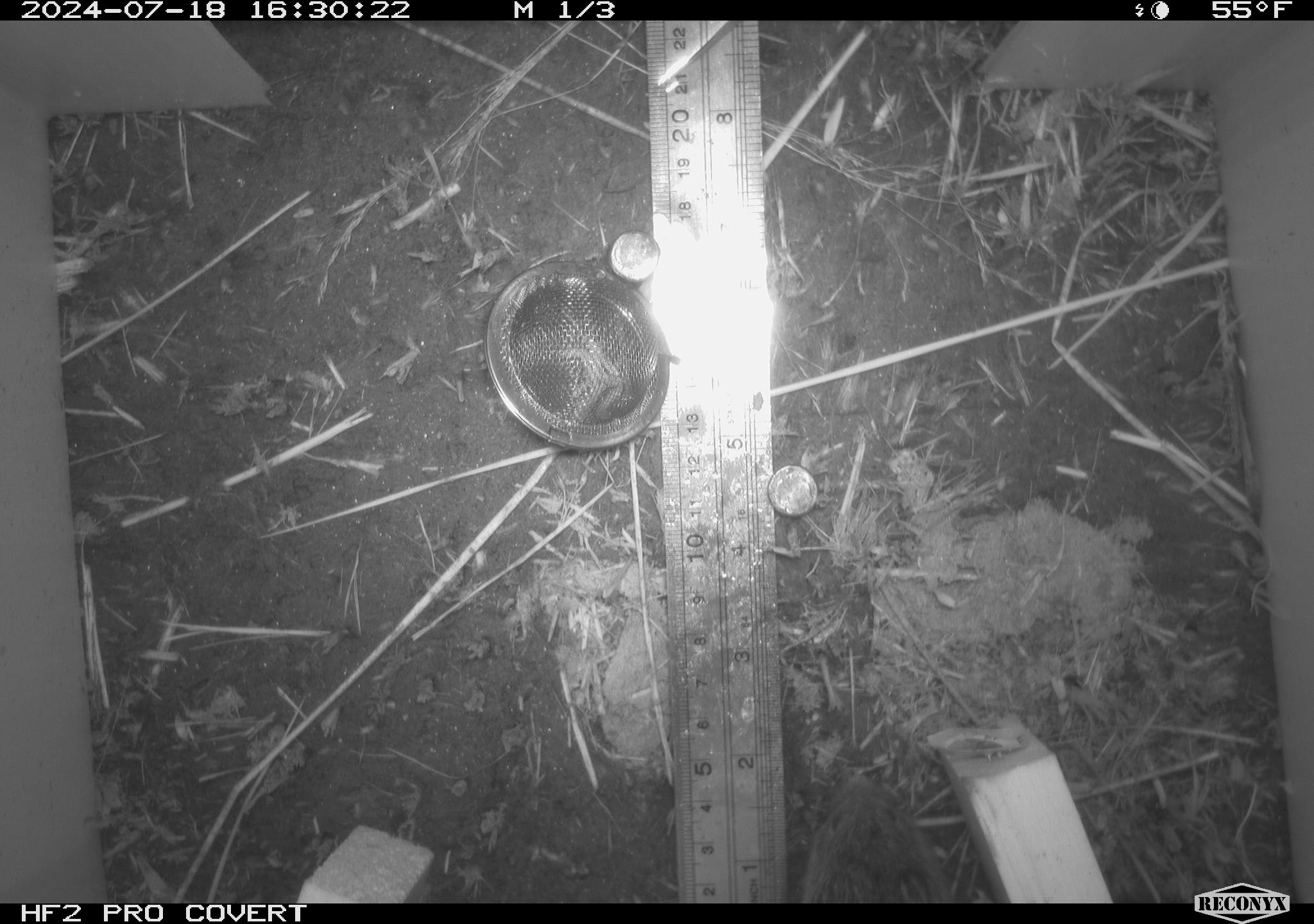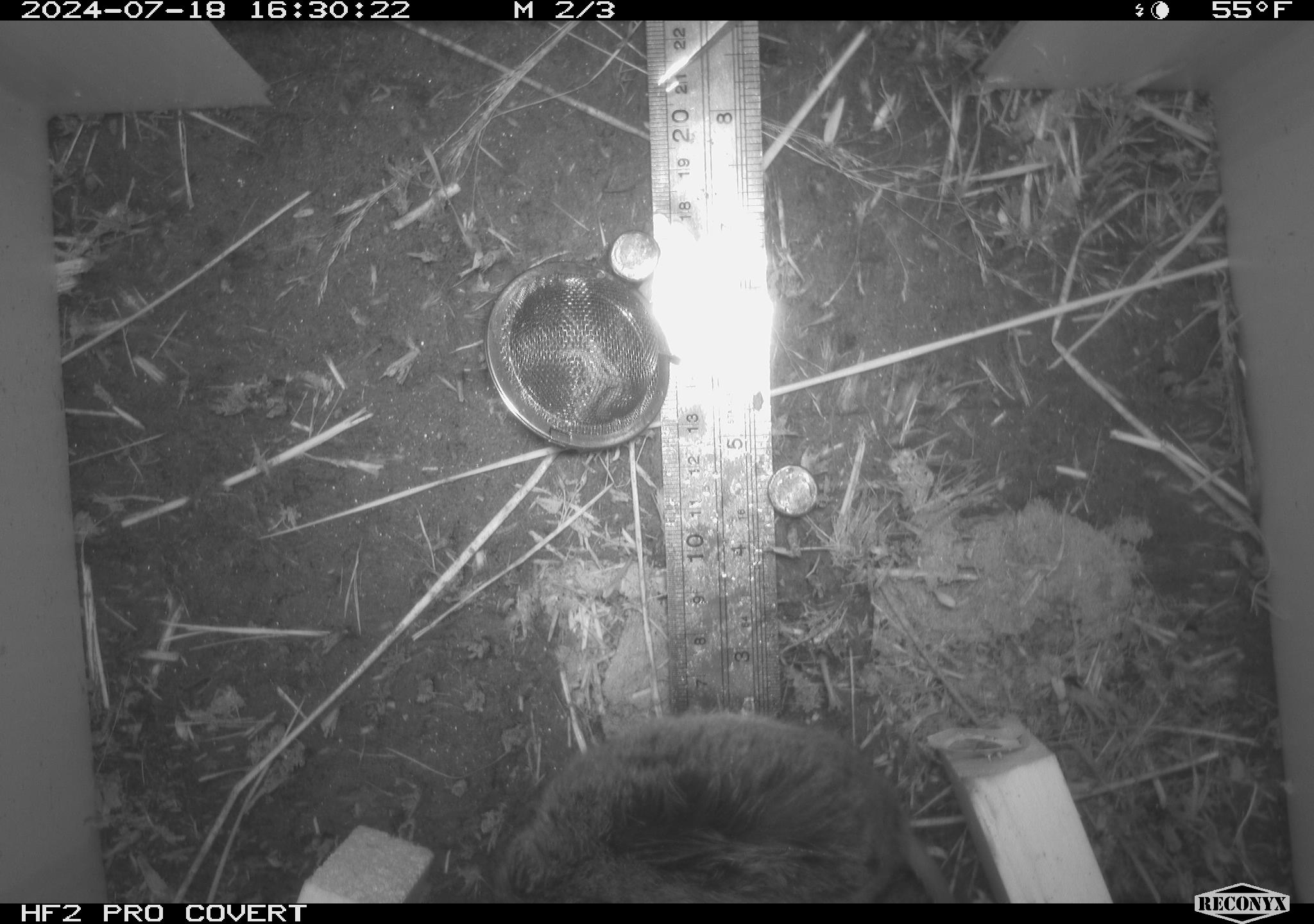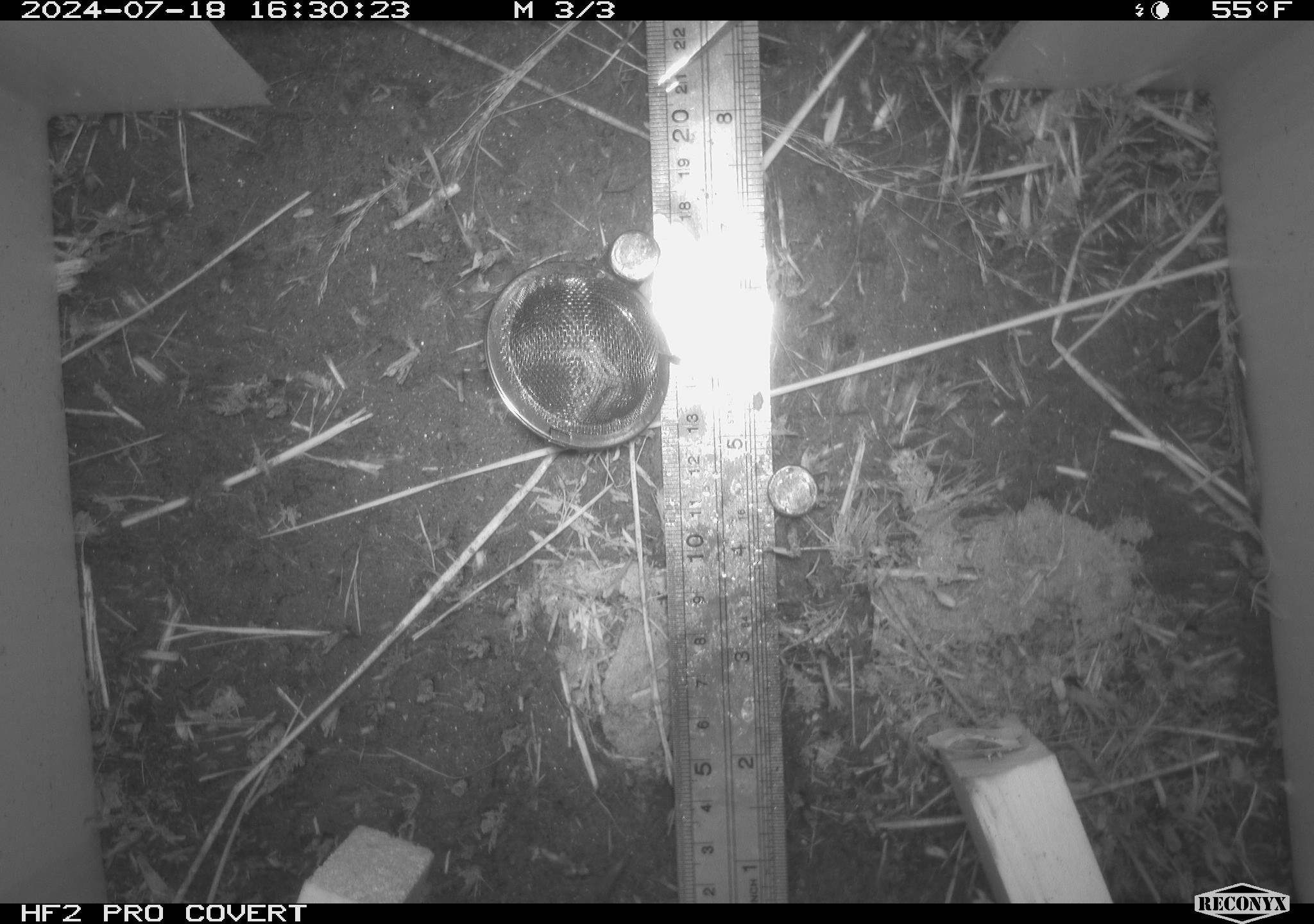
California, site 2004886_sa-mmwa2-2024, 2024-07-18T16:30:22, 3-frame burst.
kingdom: Animalia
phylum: Chordata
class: Mammalia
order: Rodentia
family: Cricetidae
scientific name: Arvicolinae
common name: voles, lemmings, and muskrats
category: arvicolinae subfamily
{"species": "arvicolinae subfamily (voles, lemmings, and muskrats) (Arvicolinae)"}